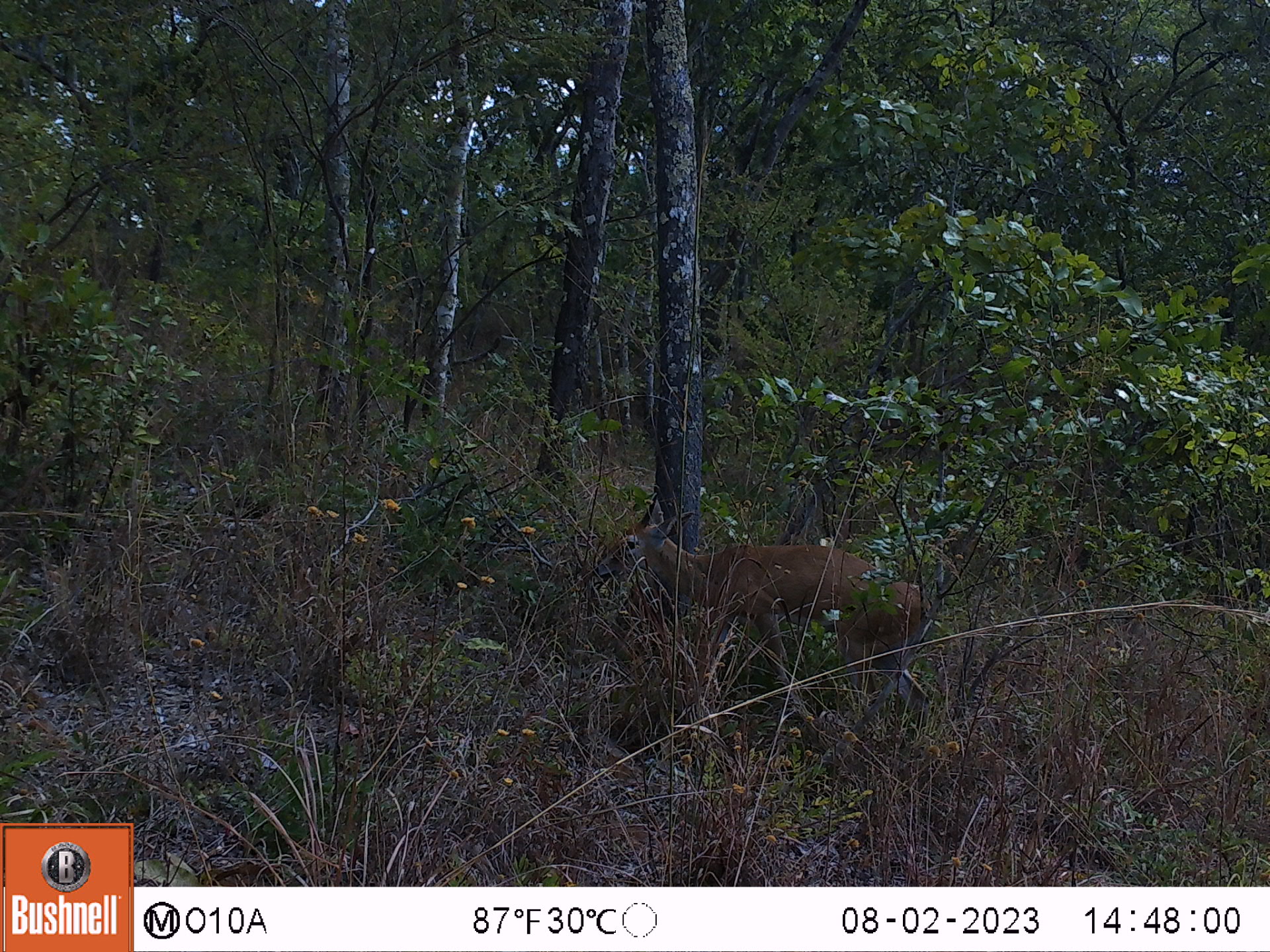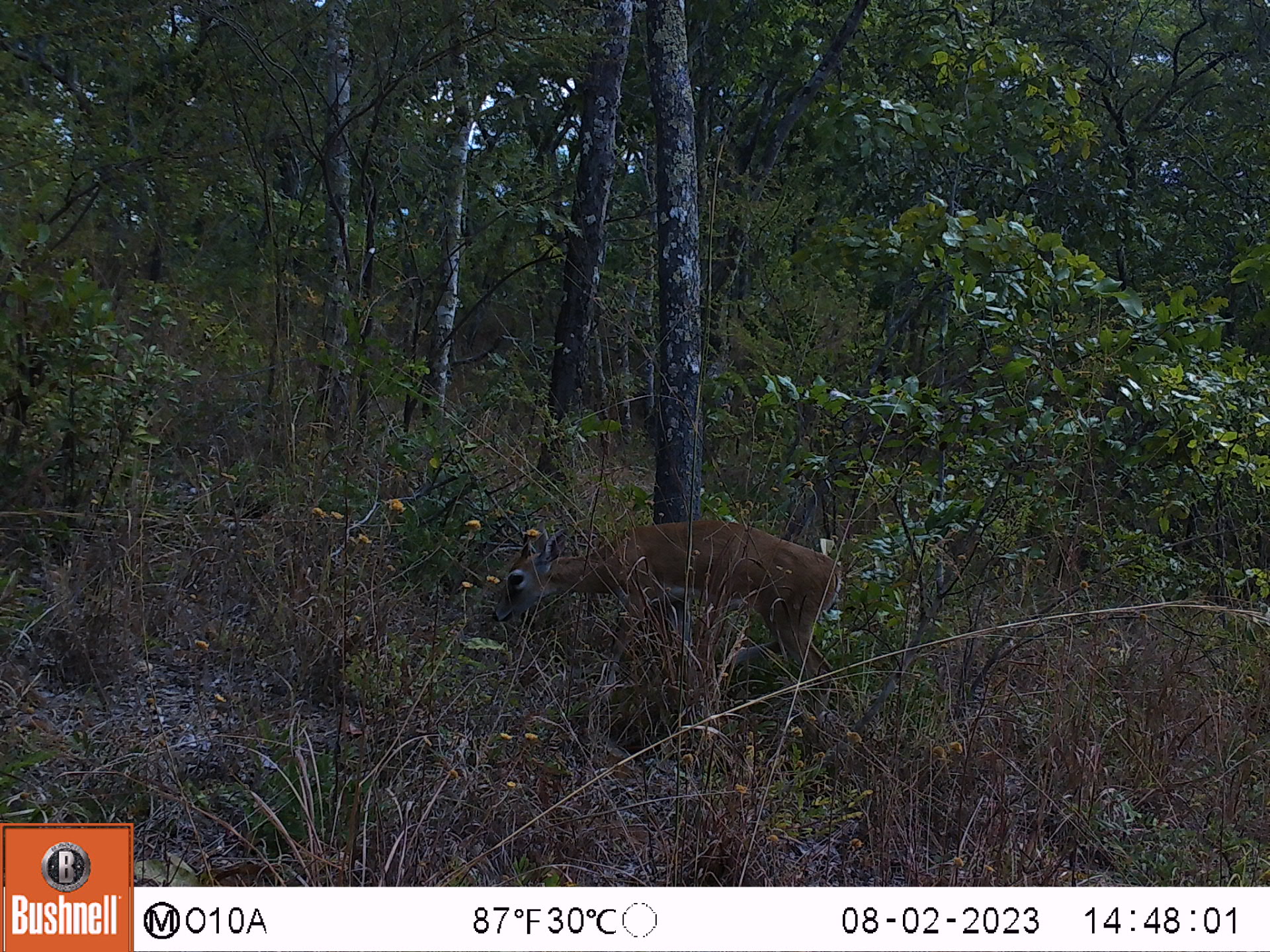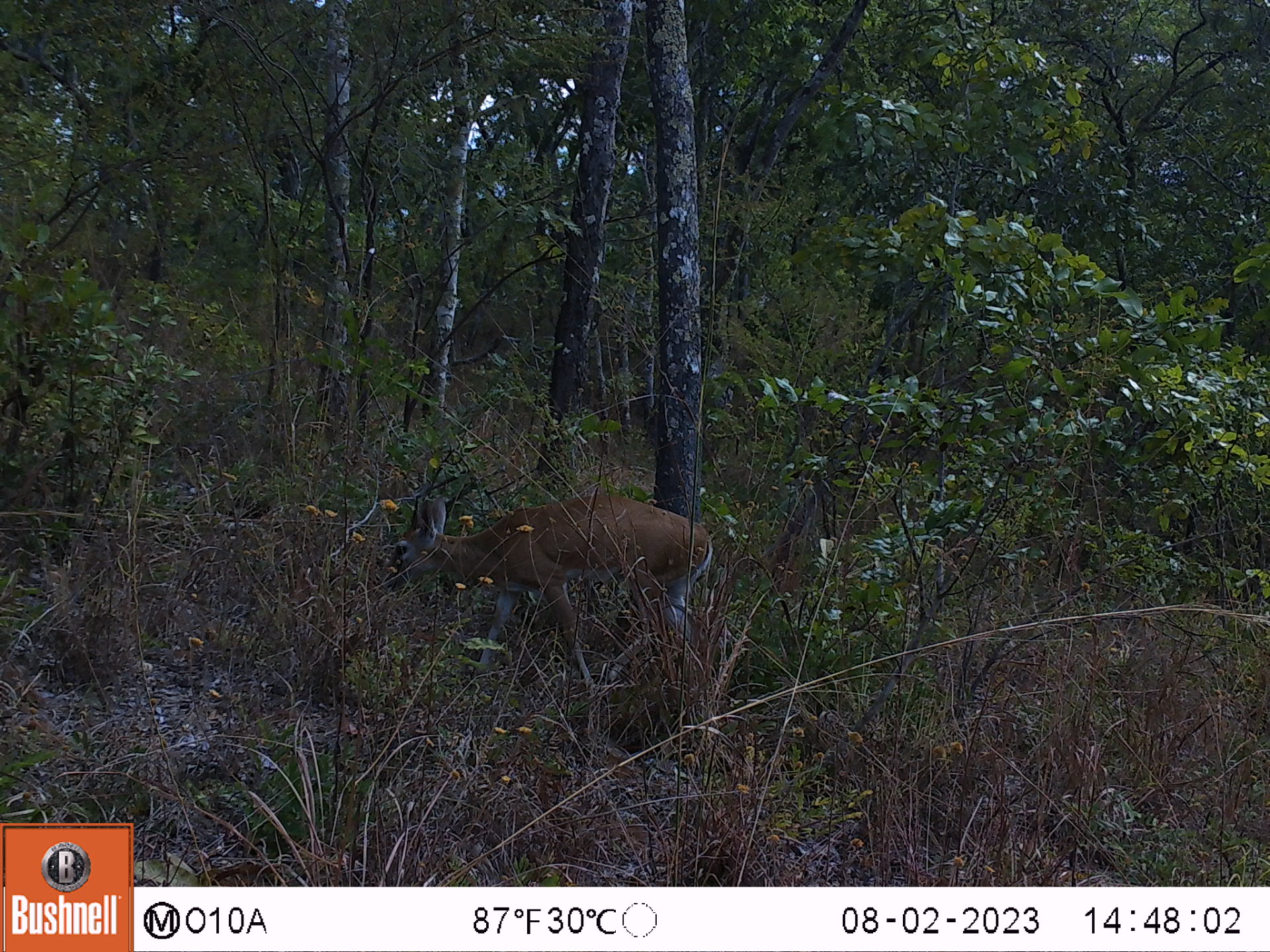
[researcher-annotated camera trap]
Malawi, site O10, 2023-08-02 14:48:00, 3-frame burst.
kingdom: Animalia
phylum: Chordata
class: Mammalia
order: Artiodactyla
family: Bovidae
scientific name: Antilopinae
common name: small antelope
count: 1